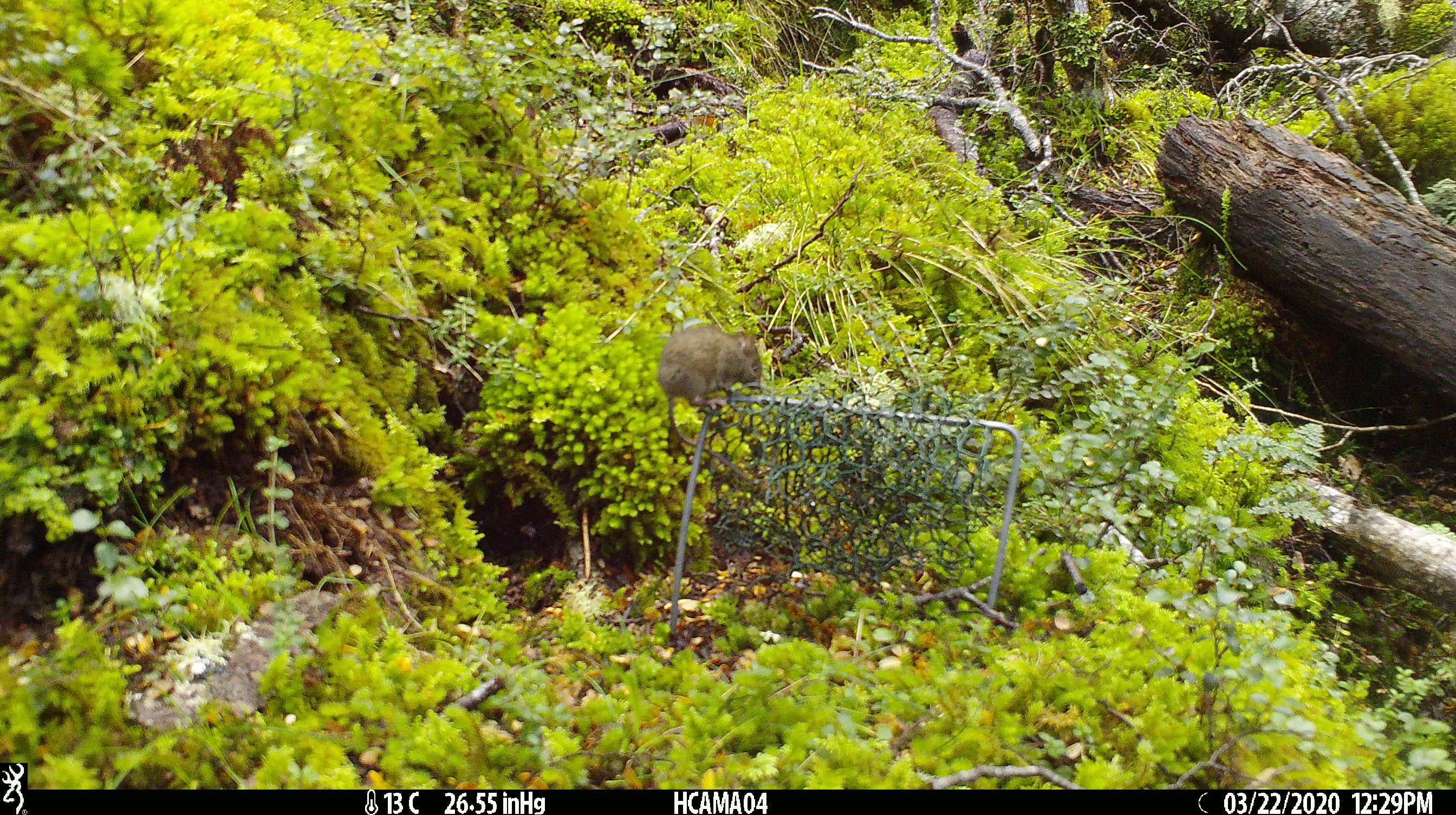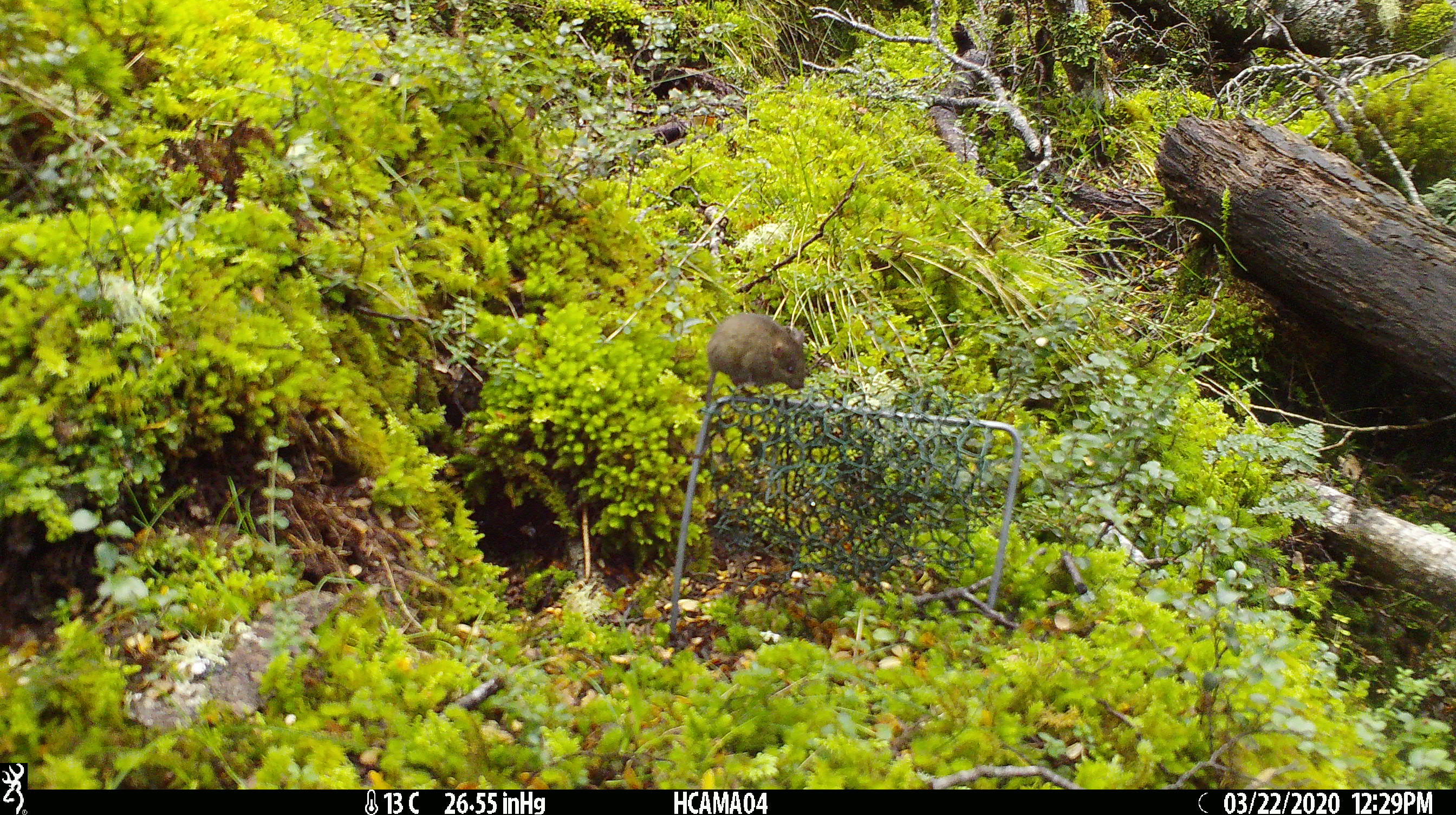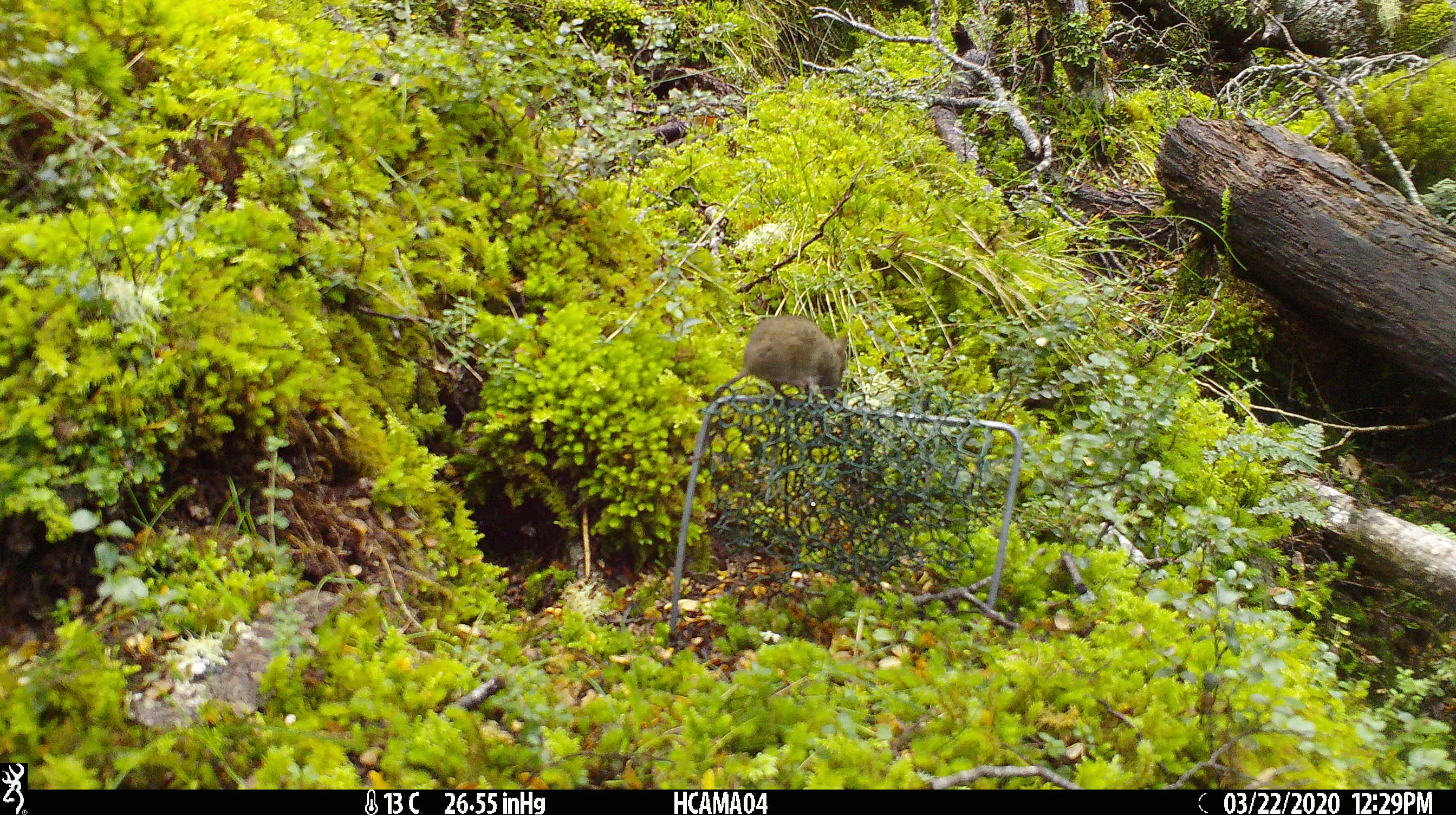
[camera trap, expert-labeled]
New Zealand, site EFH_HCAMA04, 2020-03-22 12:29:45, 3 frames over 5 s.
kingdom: Animalia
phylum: Chordata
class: Mammalia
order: Rodentia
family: Muridae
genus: Mus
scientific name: Mus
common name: mouse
Mouse (Mus).